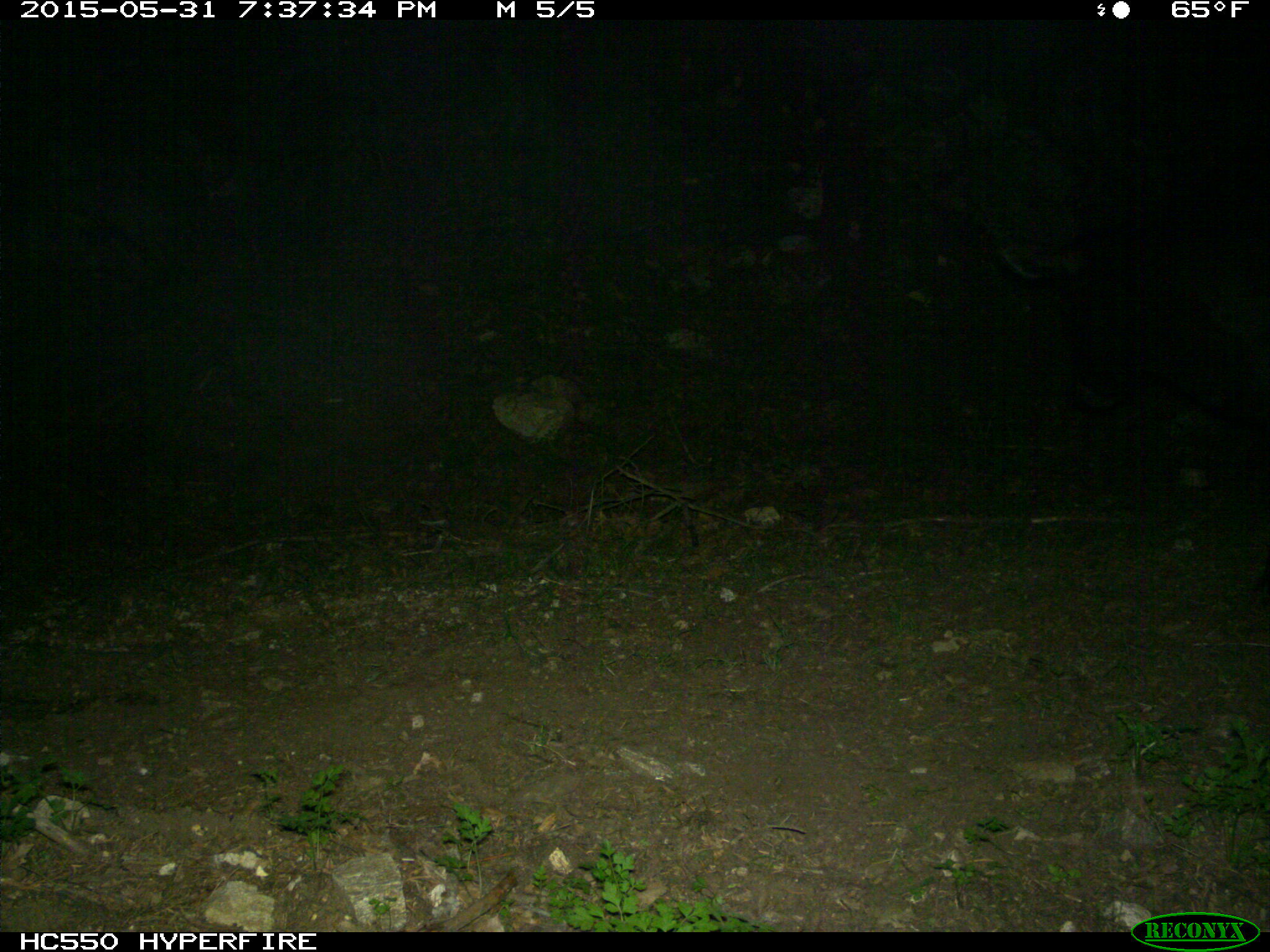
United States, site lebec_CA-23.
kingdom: Animalia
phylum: Chordata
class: Mammalia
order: Artiodactyla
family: Bovidae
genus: Bos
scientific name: Bos taurus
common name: domestic cow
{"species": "Bos taurus (domestic cow)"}